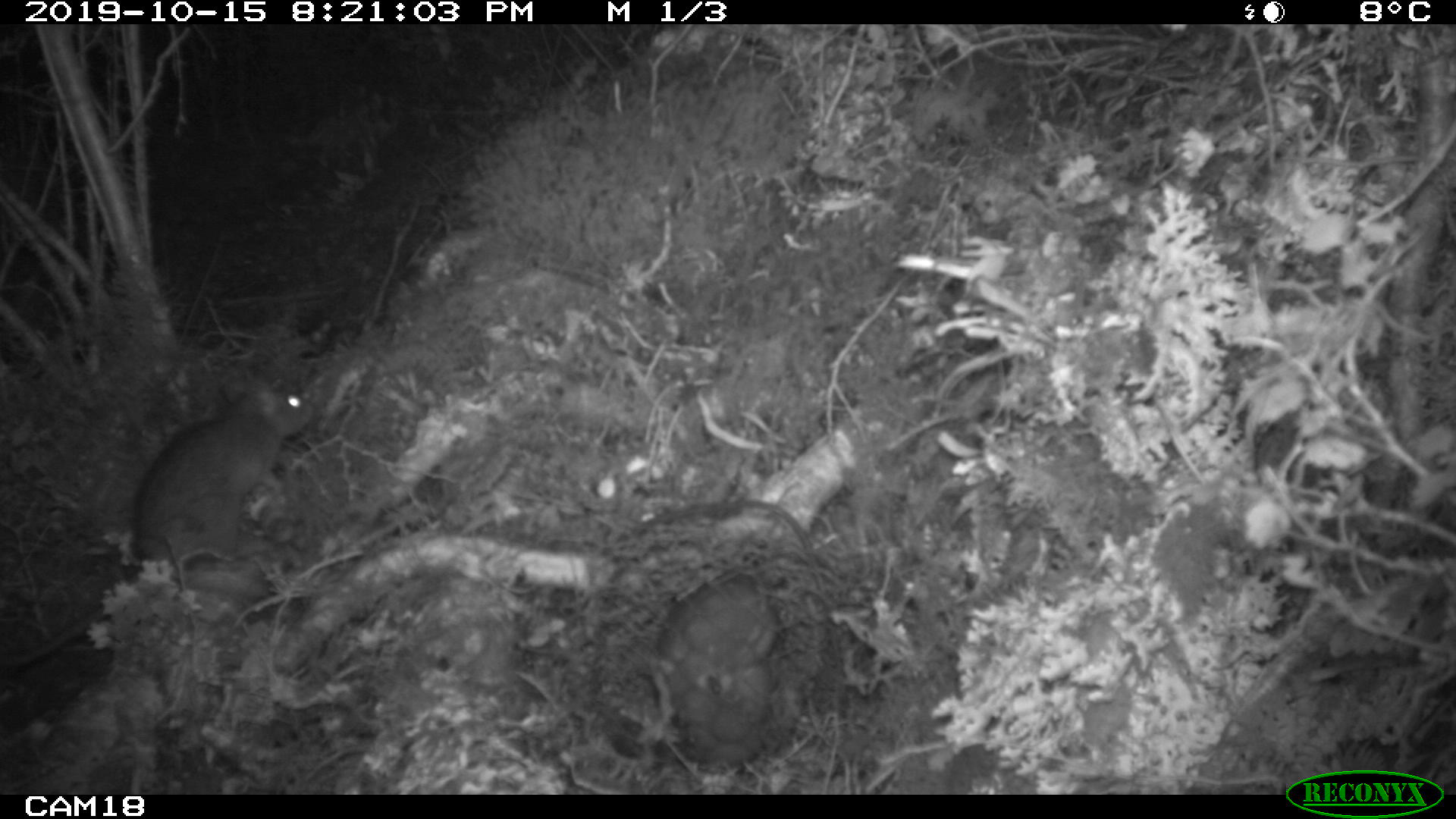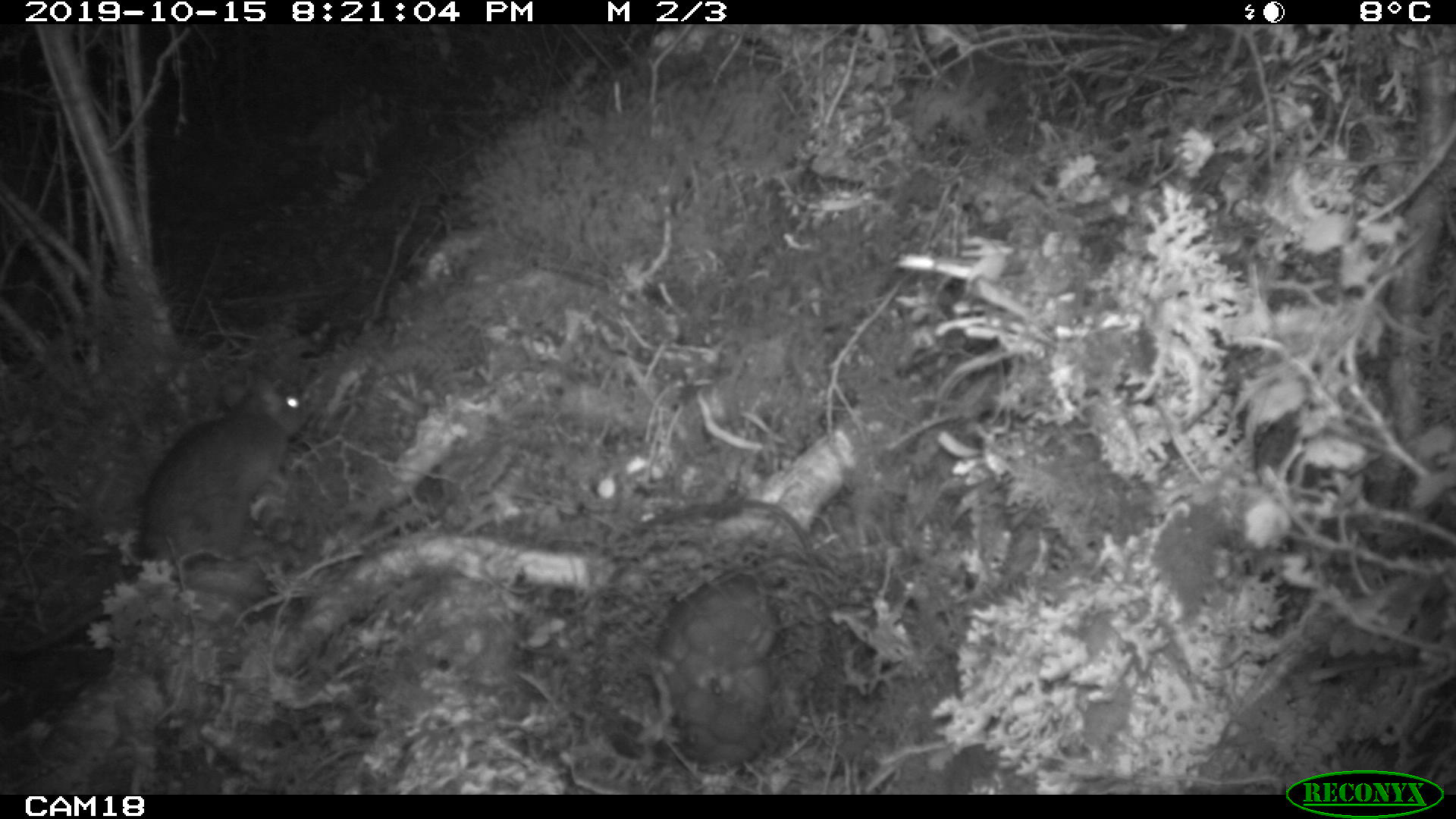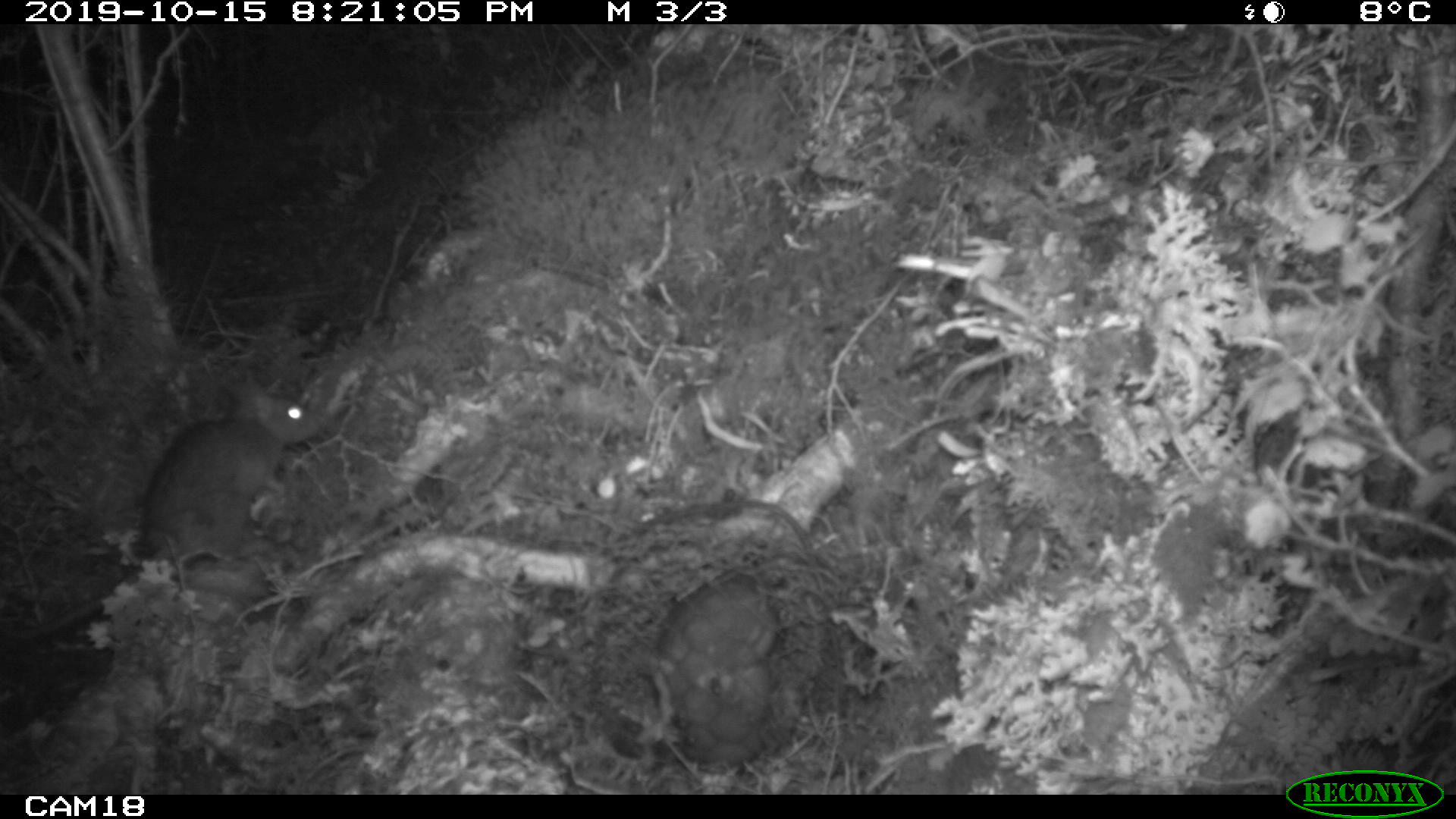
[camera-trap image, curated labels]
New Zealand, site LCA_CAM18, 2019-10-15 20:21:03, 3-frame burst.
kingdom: Animalia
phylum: Chordata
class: Mammalia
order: Rodentia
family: Muridae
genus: Rattus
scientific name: Rattus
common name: rat